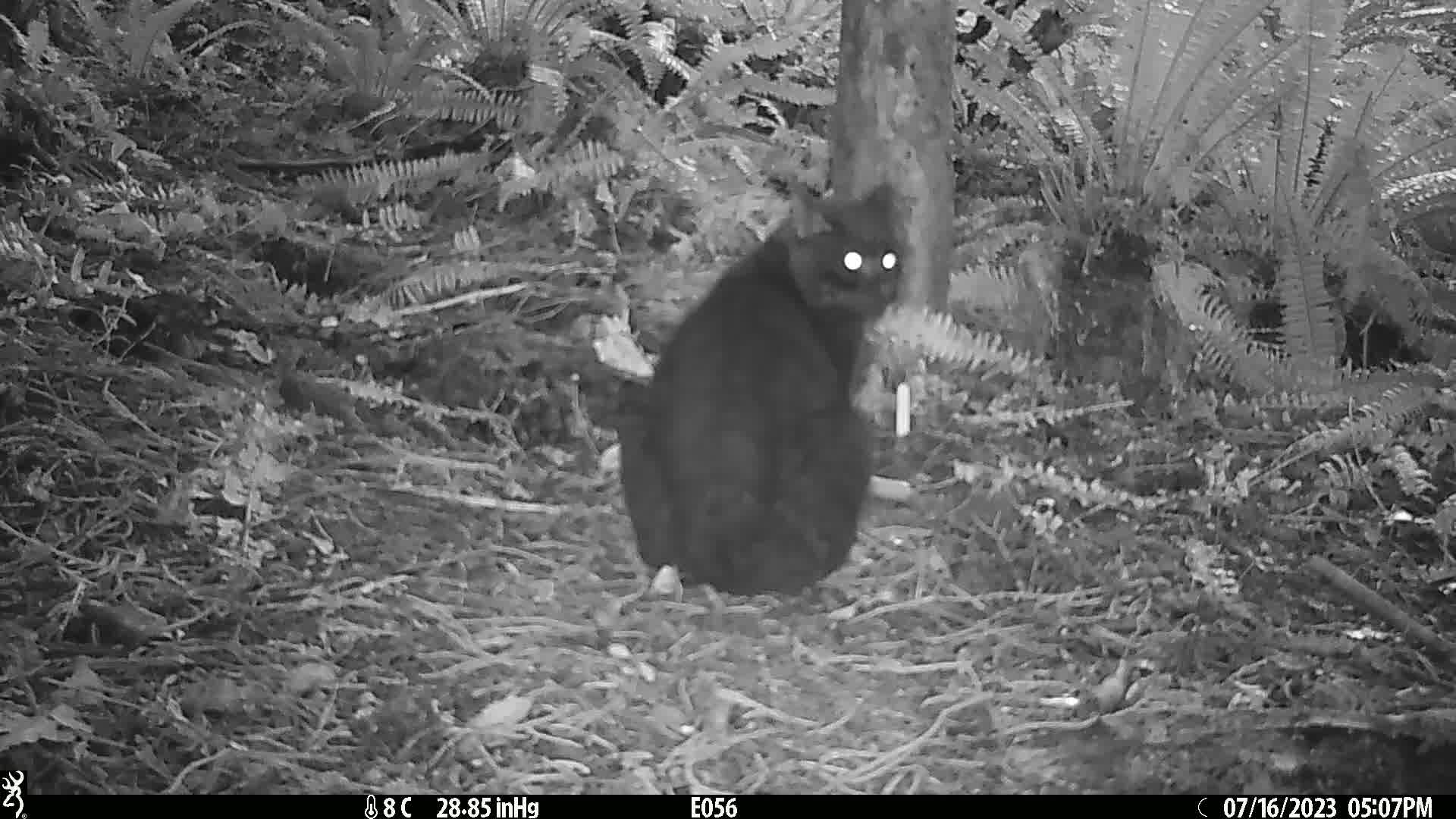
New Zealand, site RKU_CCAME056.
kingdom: Animalia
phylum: Chordata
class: Mammalia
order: Carnivora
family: Felidae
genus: Felis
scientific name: Felis catus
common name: domestic cat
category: cat